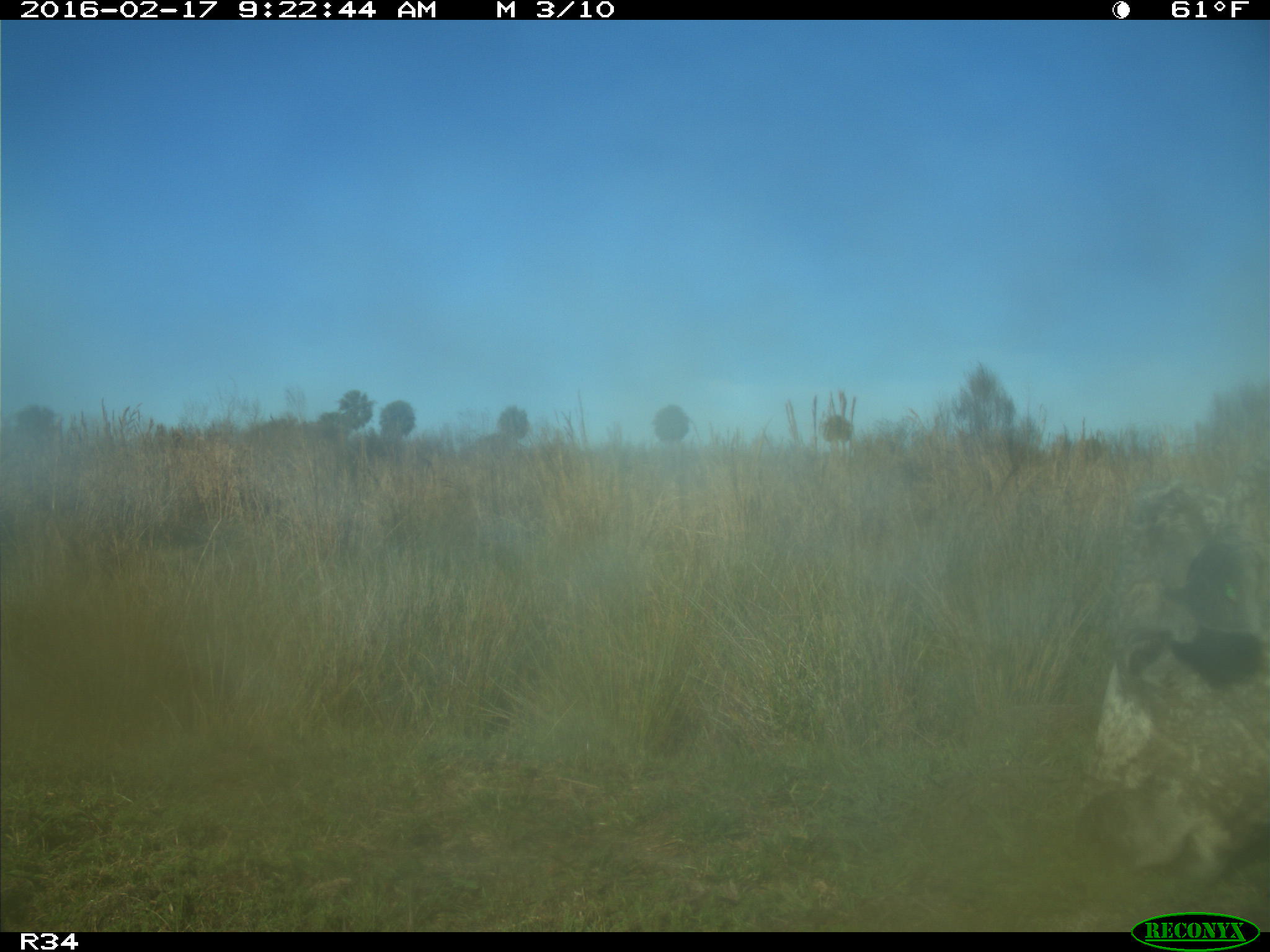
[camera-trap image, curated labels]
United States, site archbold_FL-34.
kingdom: Animalia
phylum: Chordata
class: Mammalia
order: Artiodactyla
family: Bovidae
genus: Bos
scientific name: Bos taurus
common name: domestic cow